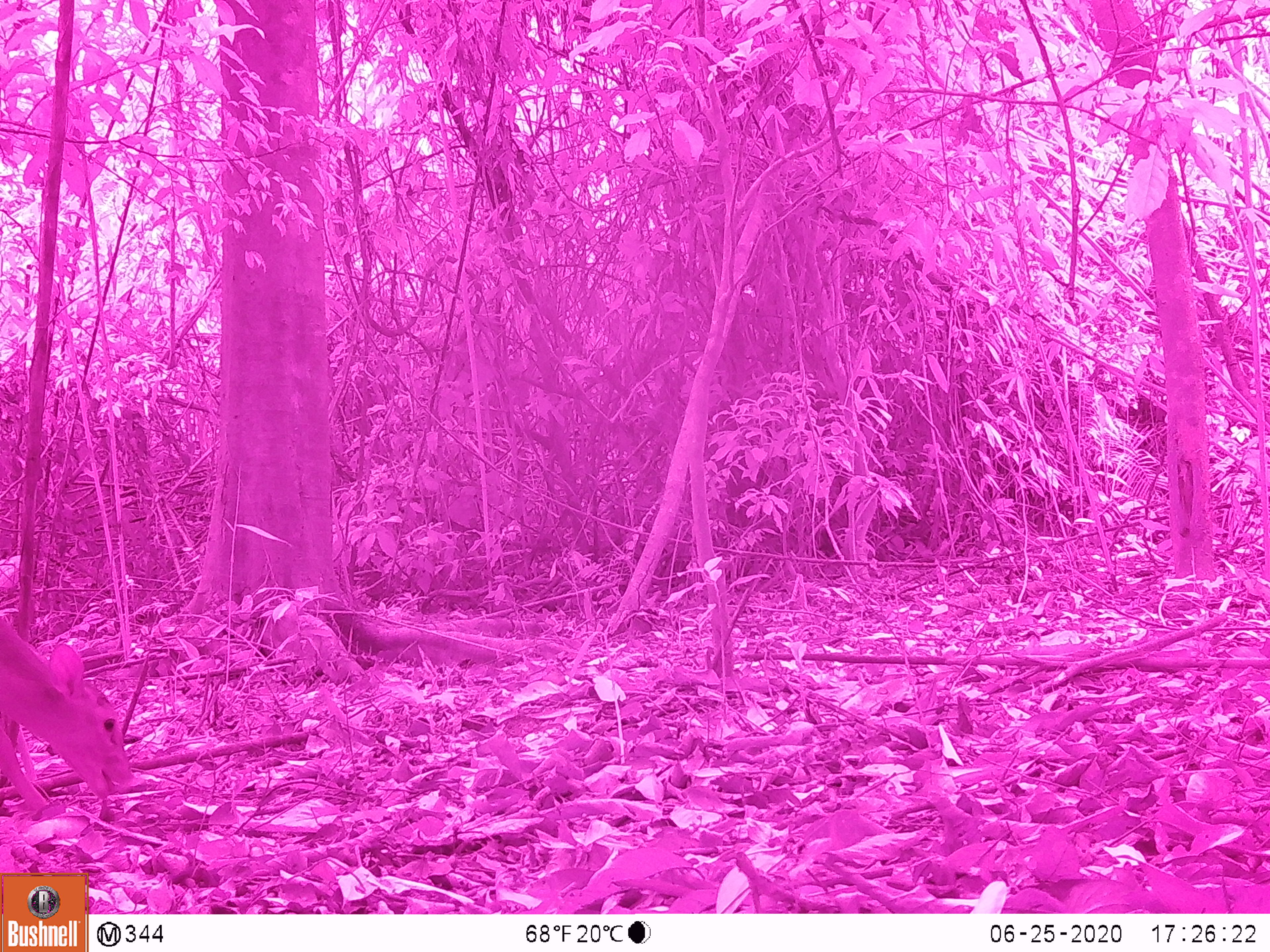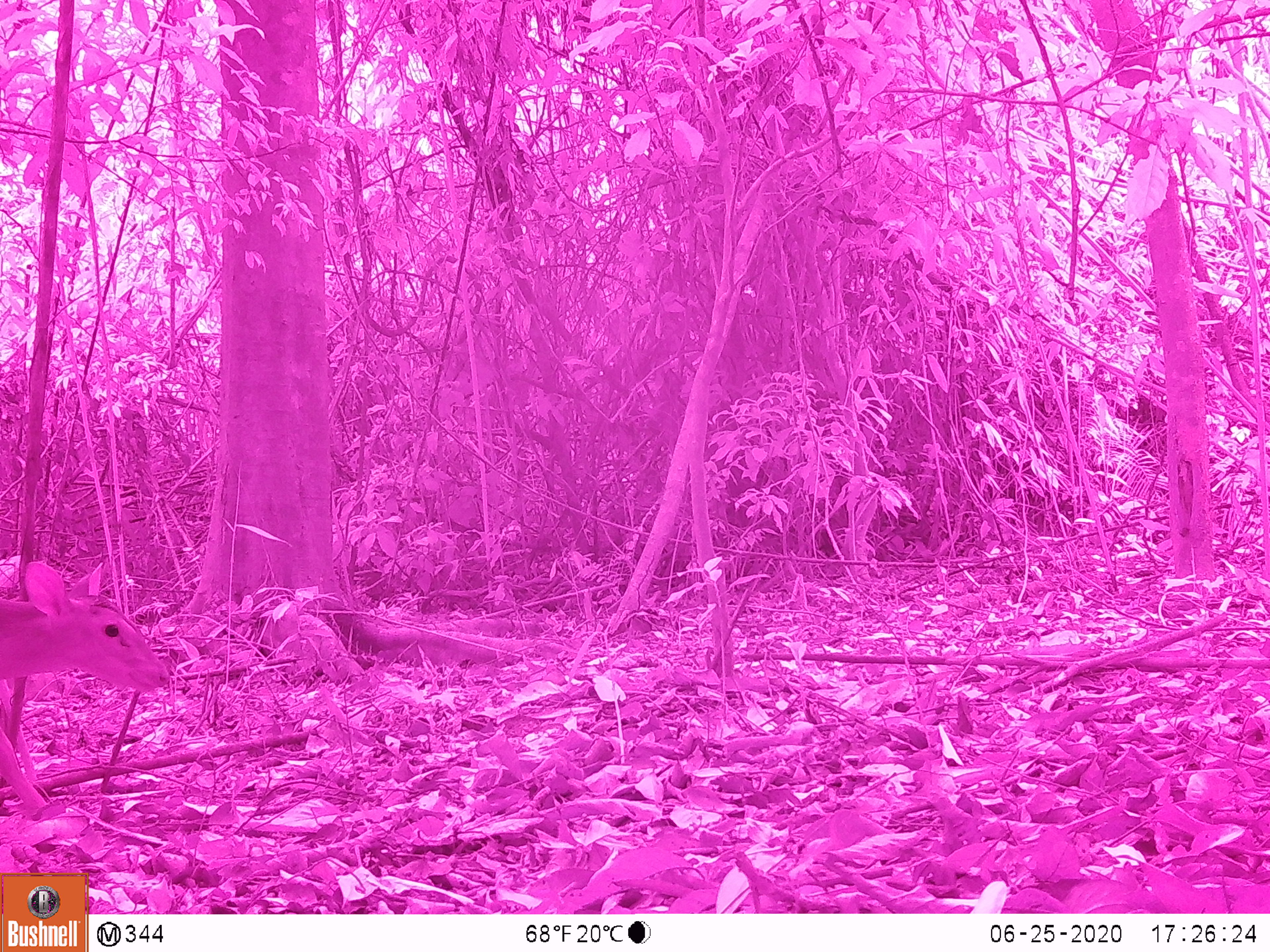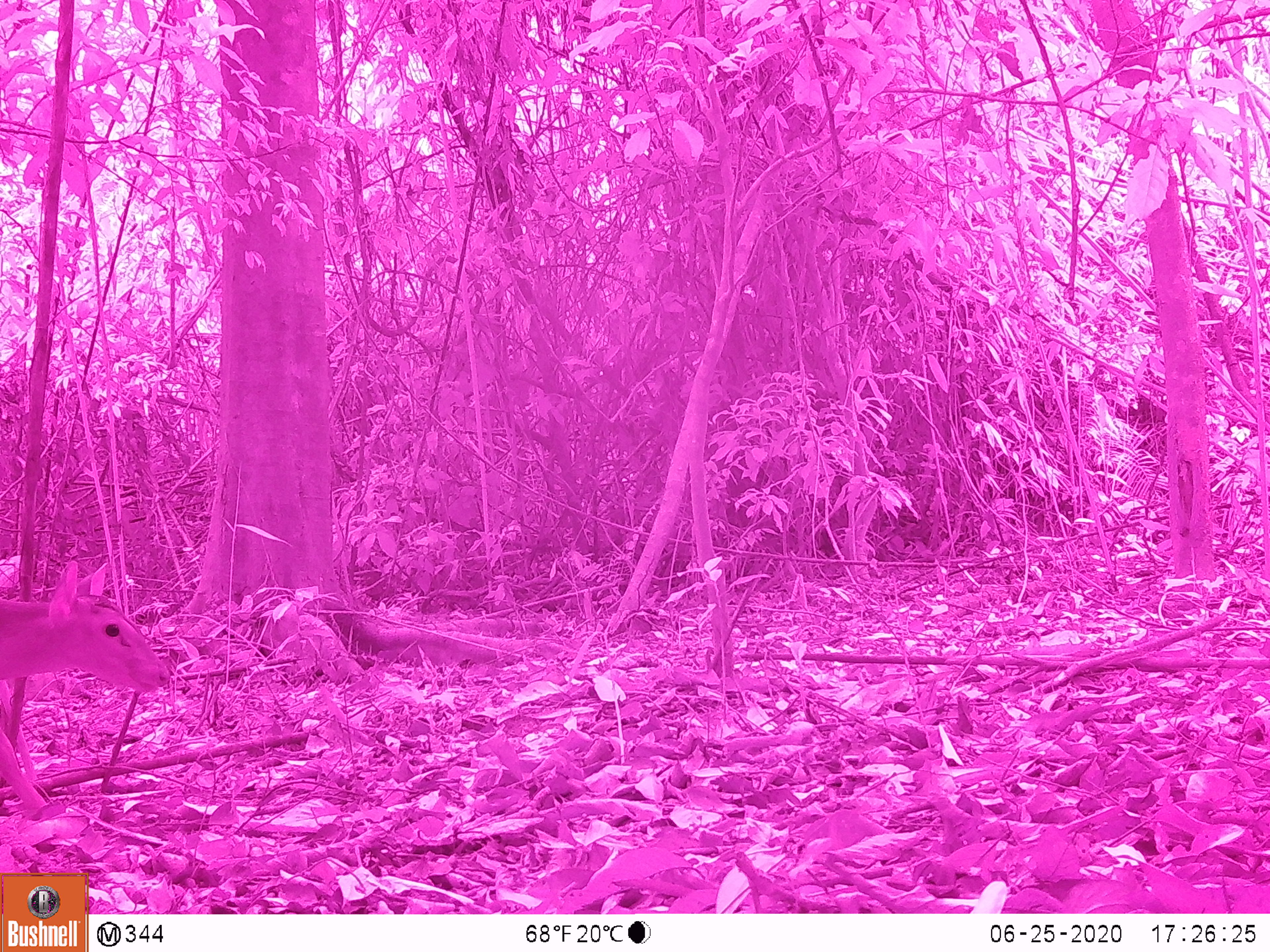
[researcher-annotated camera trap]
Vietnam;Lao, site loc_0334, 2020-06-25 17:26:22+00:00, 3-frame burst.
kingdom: Animalia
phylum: Chordata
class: Mammalia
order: Artiodactyla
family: Cervidae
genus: Muntiacus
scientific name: Muntiacus vuquangensis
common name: large-antlered muntjac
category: large antlered muntjac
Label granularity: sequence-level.